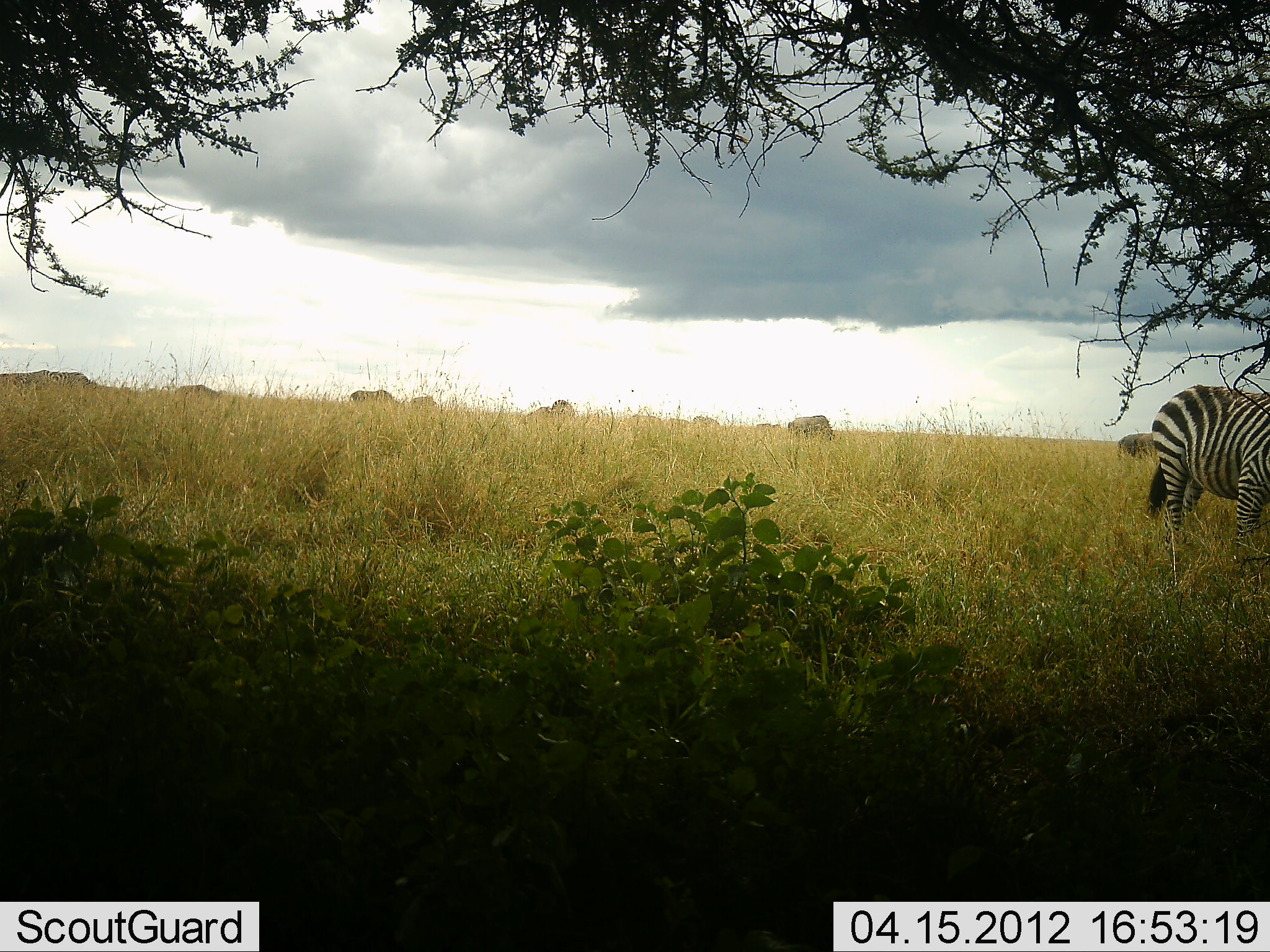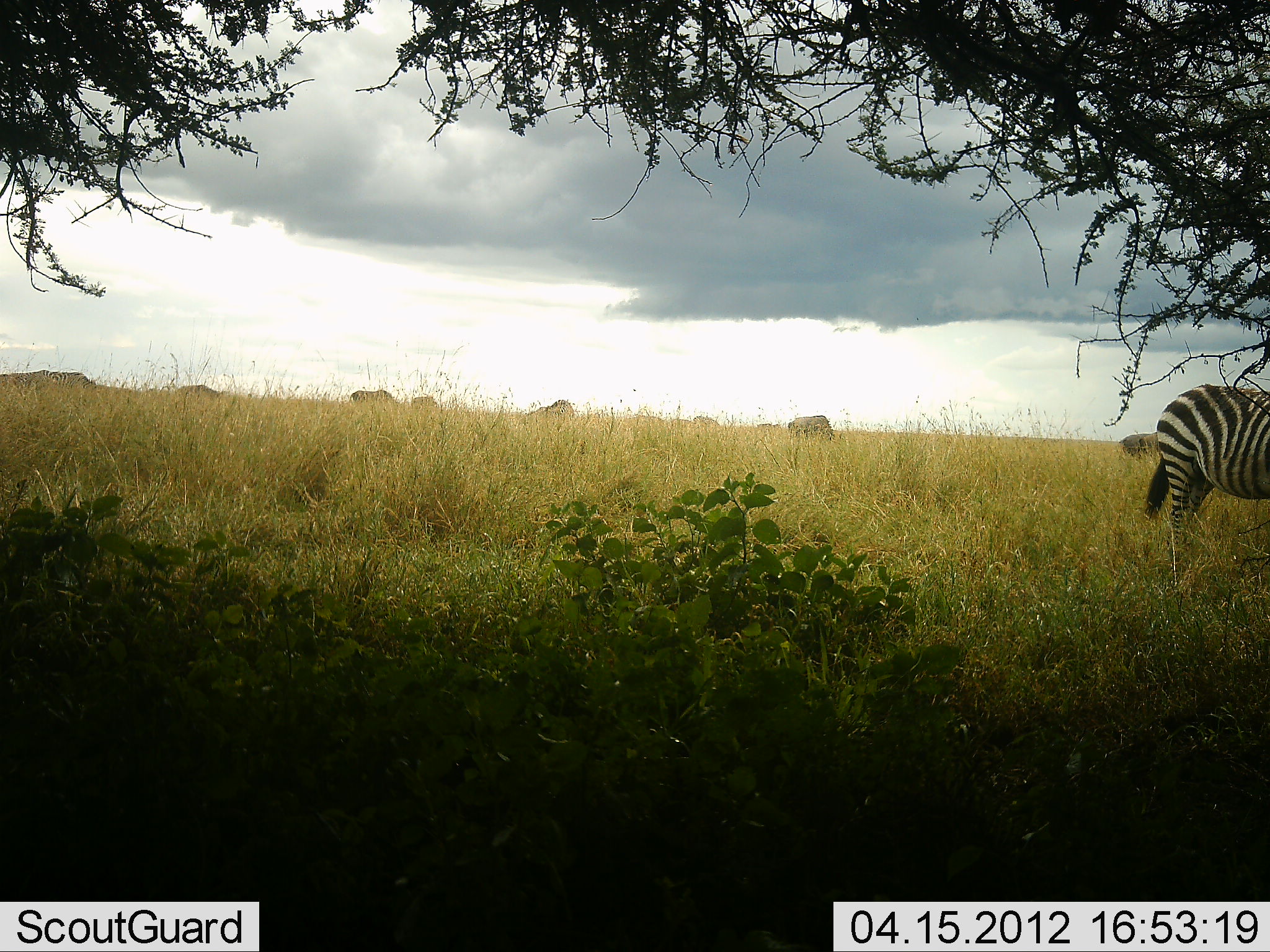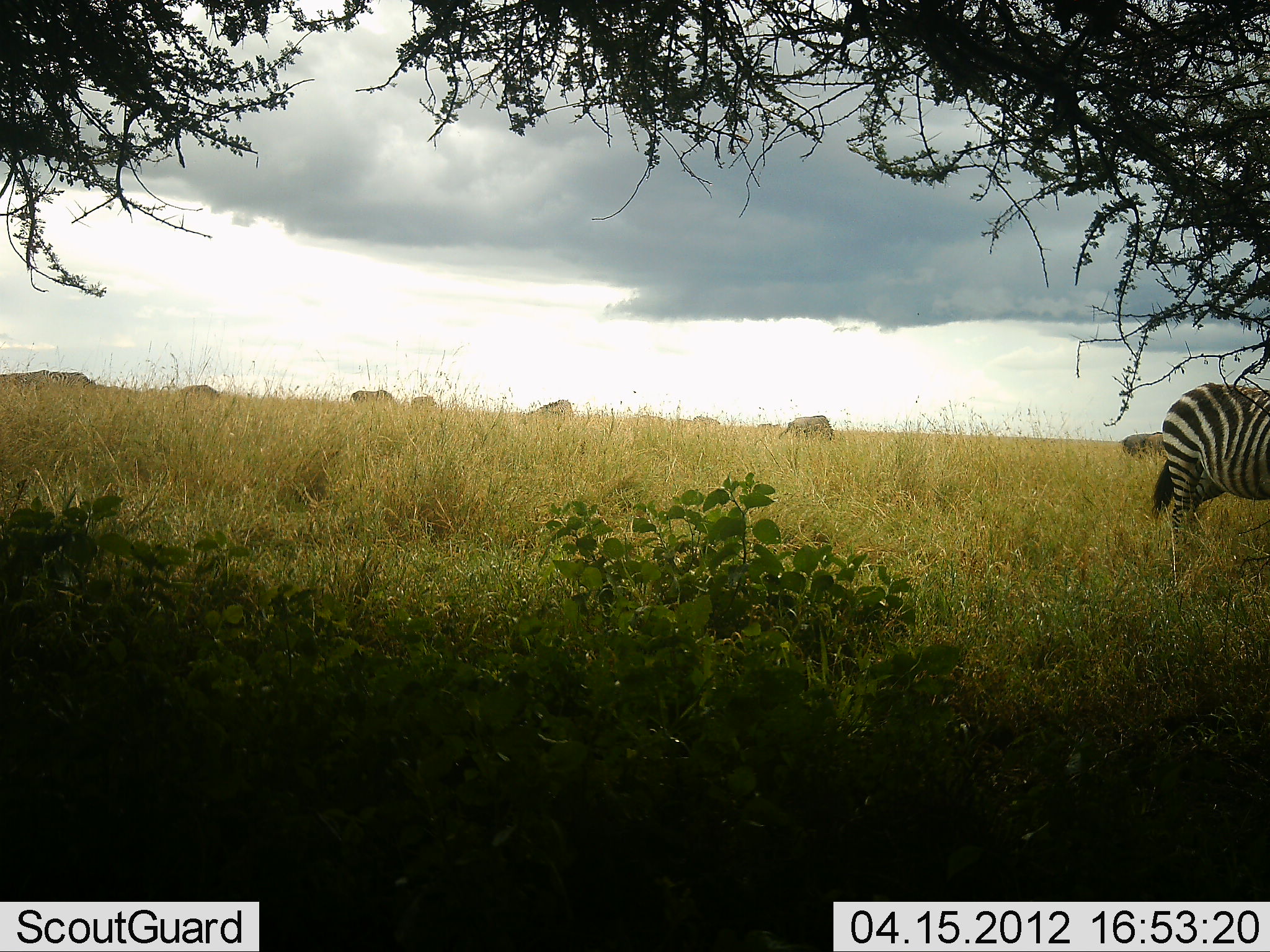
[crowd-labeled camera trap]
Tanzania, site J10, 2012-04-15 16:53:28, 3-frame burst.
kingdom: Animalia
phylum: Chordata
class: Mammalia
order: Perissodactyla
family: Equidae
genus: Equus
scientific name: Equus quagga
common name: plains zebra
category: zebra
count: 1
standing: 73%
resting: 0%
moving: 9%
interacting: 0%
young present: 0%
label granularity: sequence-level